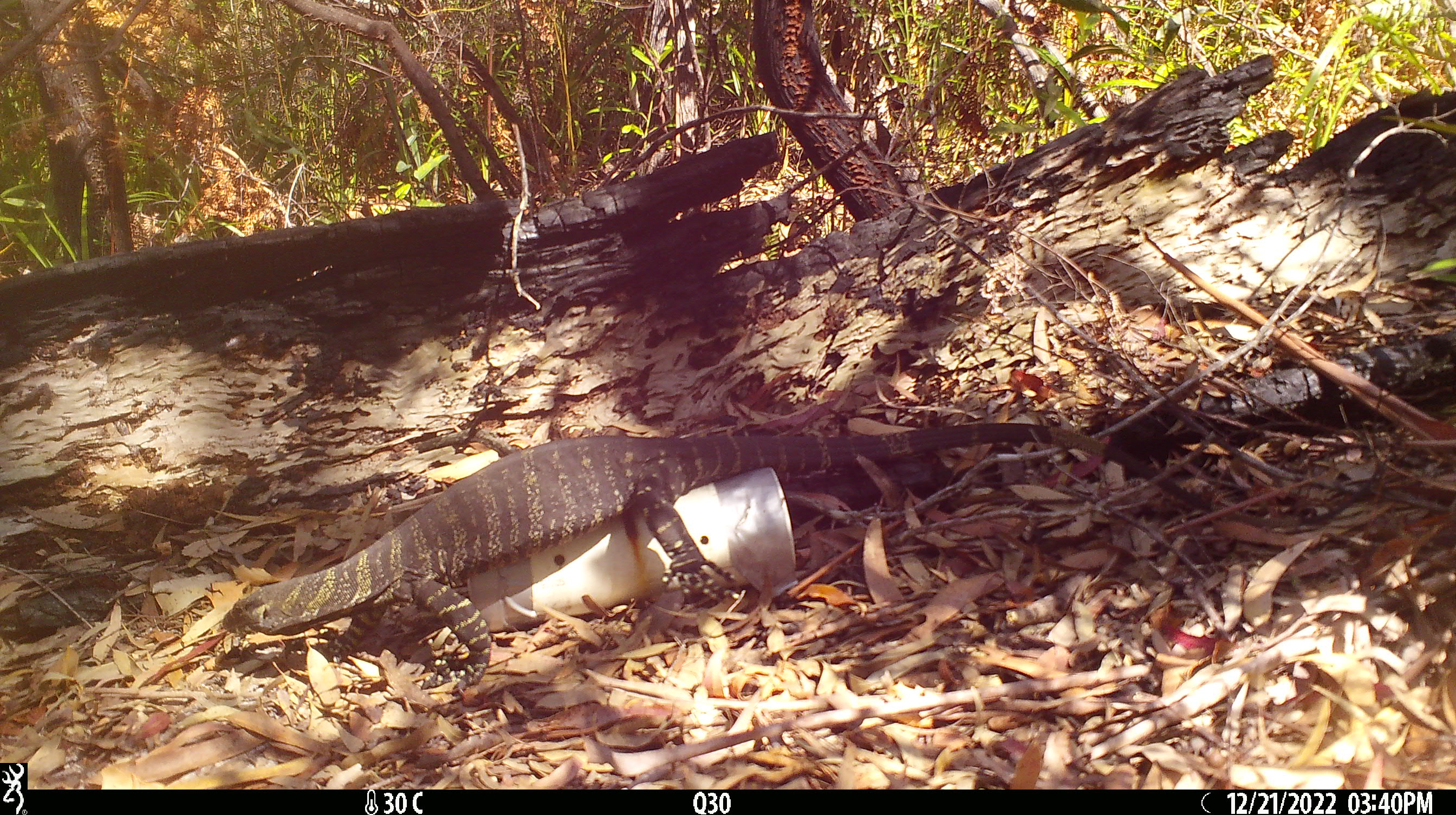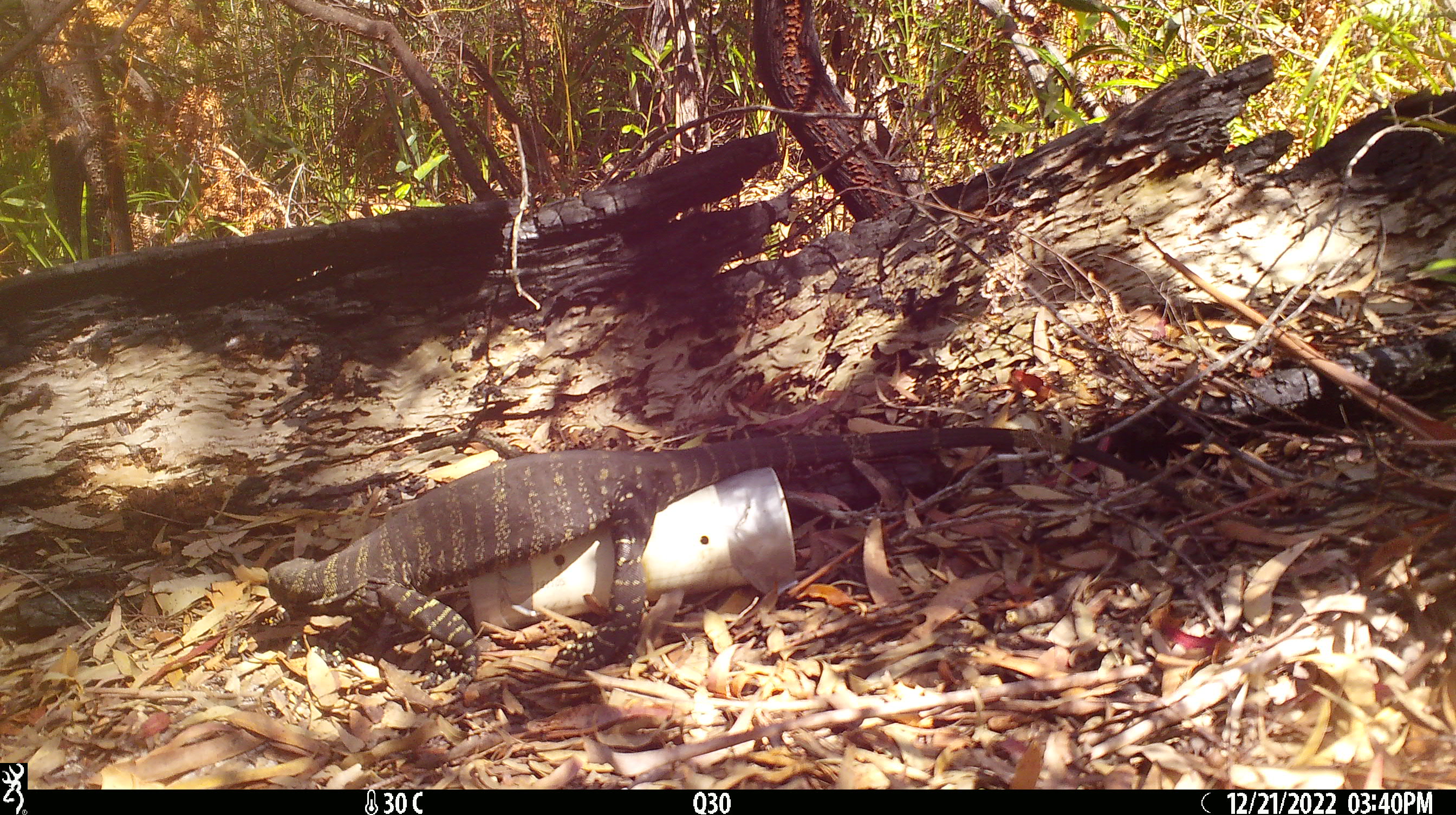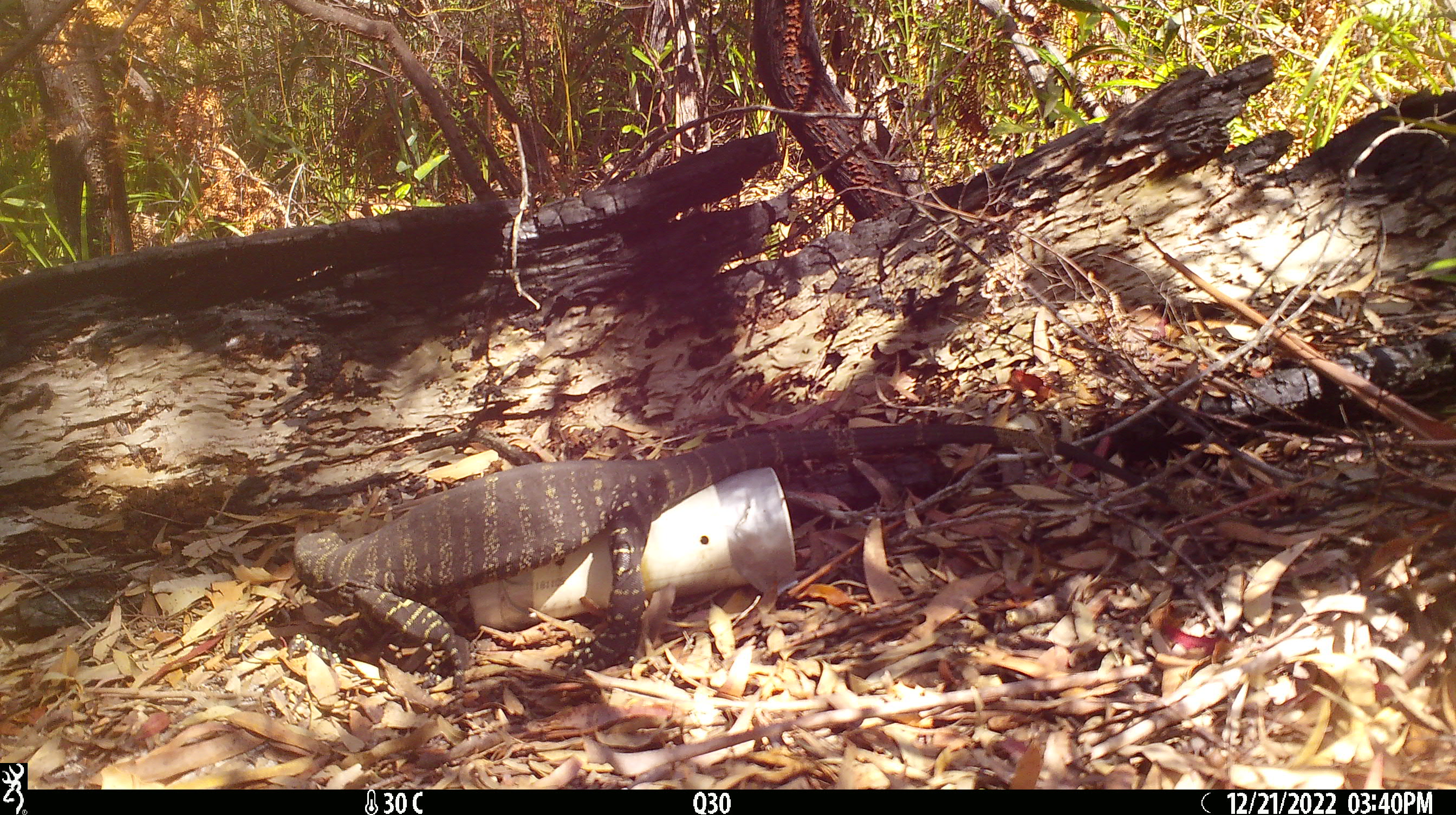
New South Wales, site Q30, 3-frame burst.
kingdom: Animalia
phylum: Chordata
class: Reptilia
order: Squamata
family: Varanidae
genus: Varanus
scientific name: Varanus varius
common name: lace monitor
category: goanna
Goanna (lace monitor) (Varanus varius).